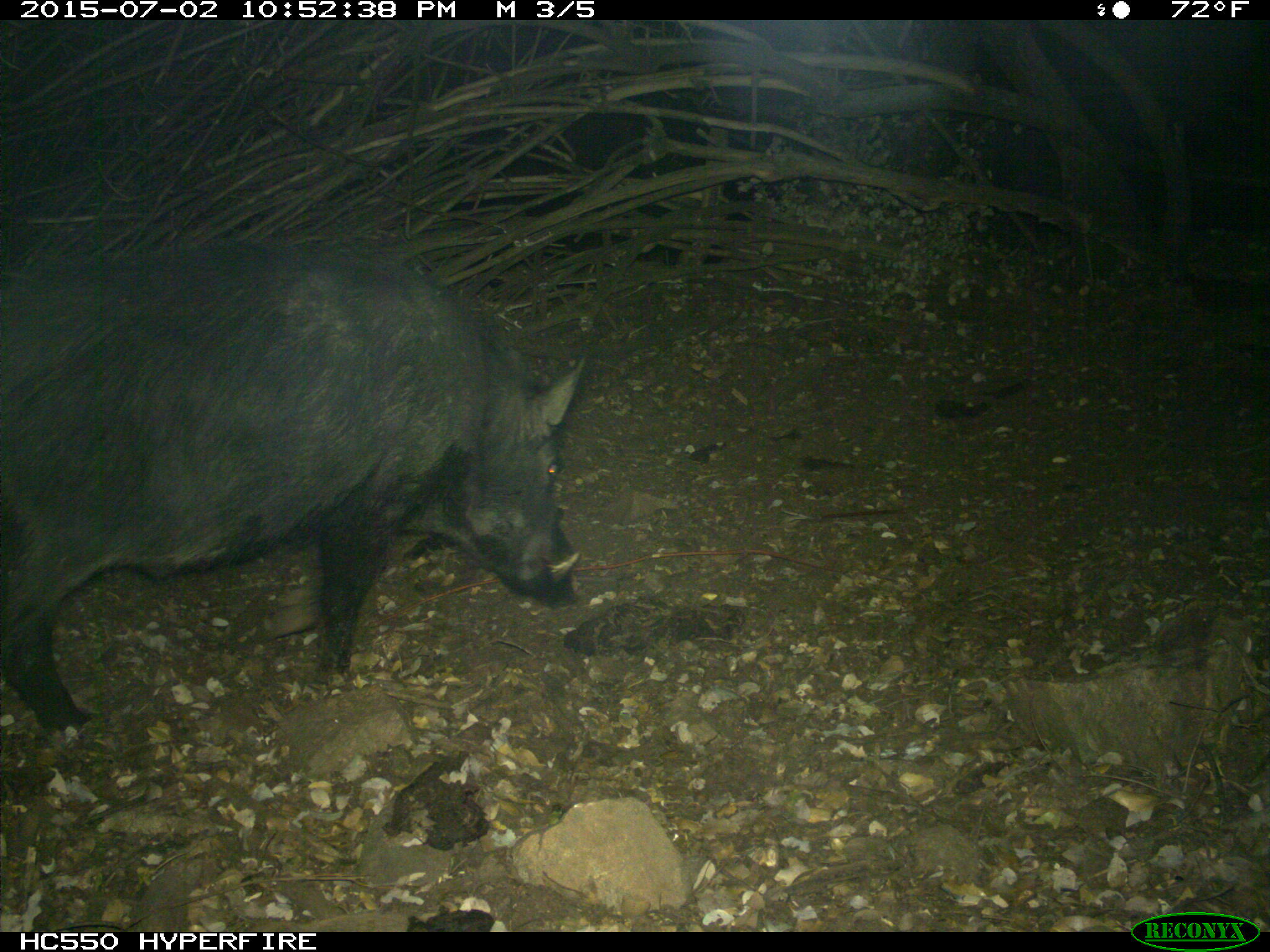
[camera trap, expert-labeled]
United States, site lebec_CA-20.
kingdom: Animalia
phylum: Chordata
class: Mammalia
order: Artiodactyla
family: Suidae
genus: Sus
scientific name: Sus scrofa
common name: wild boar